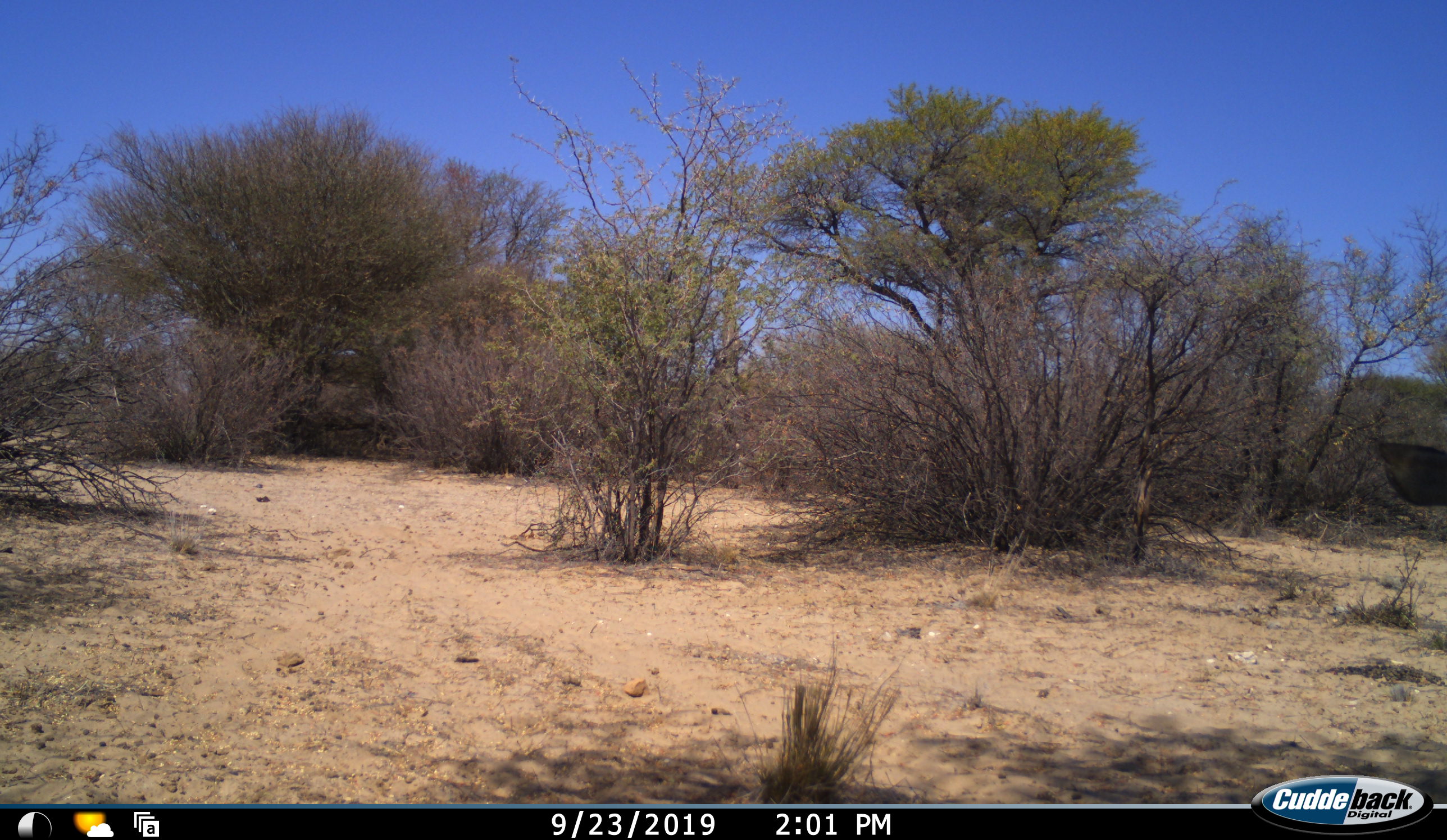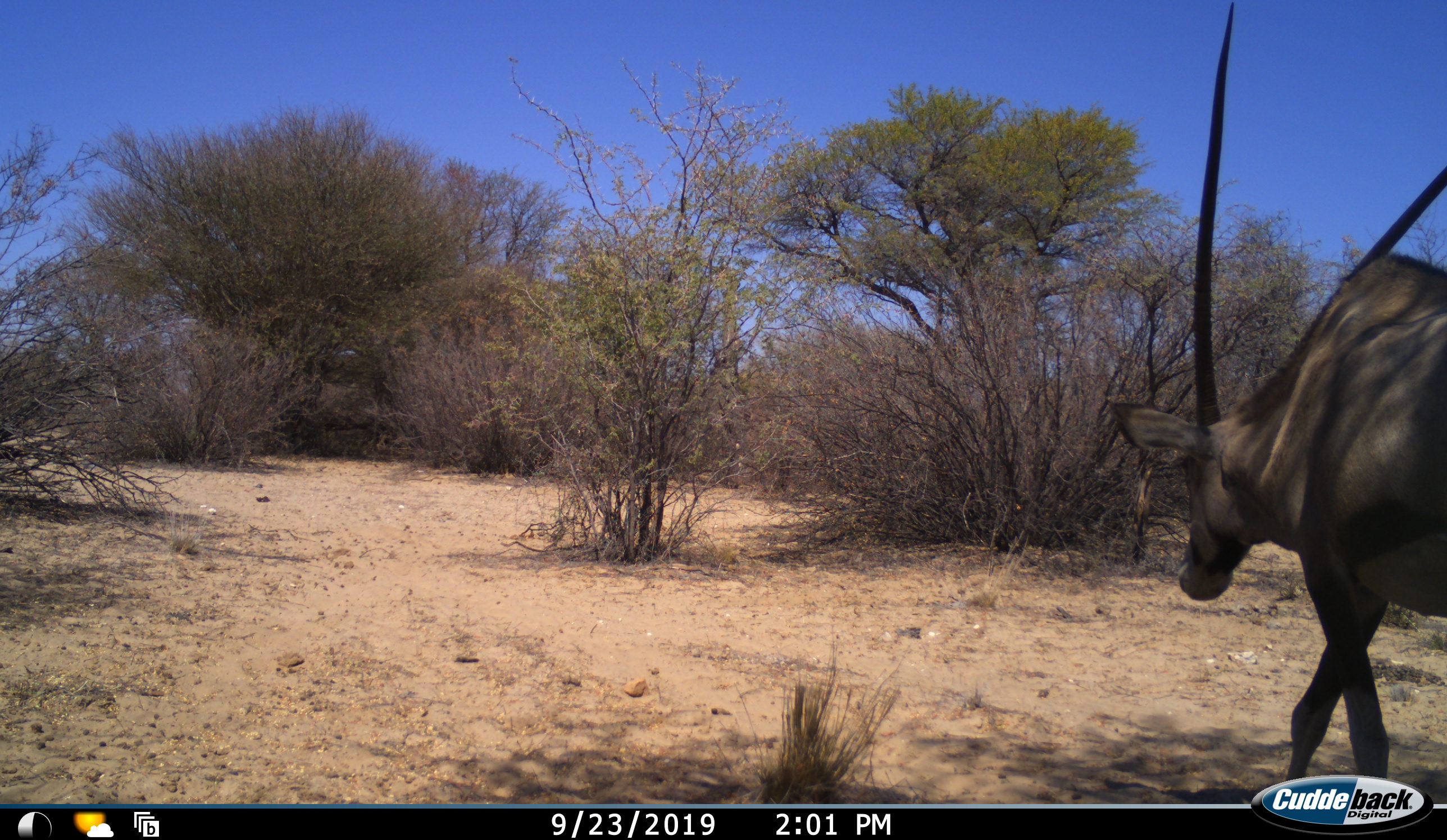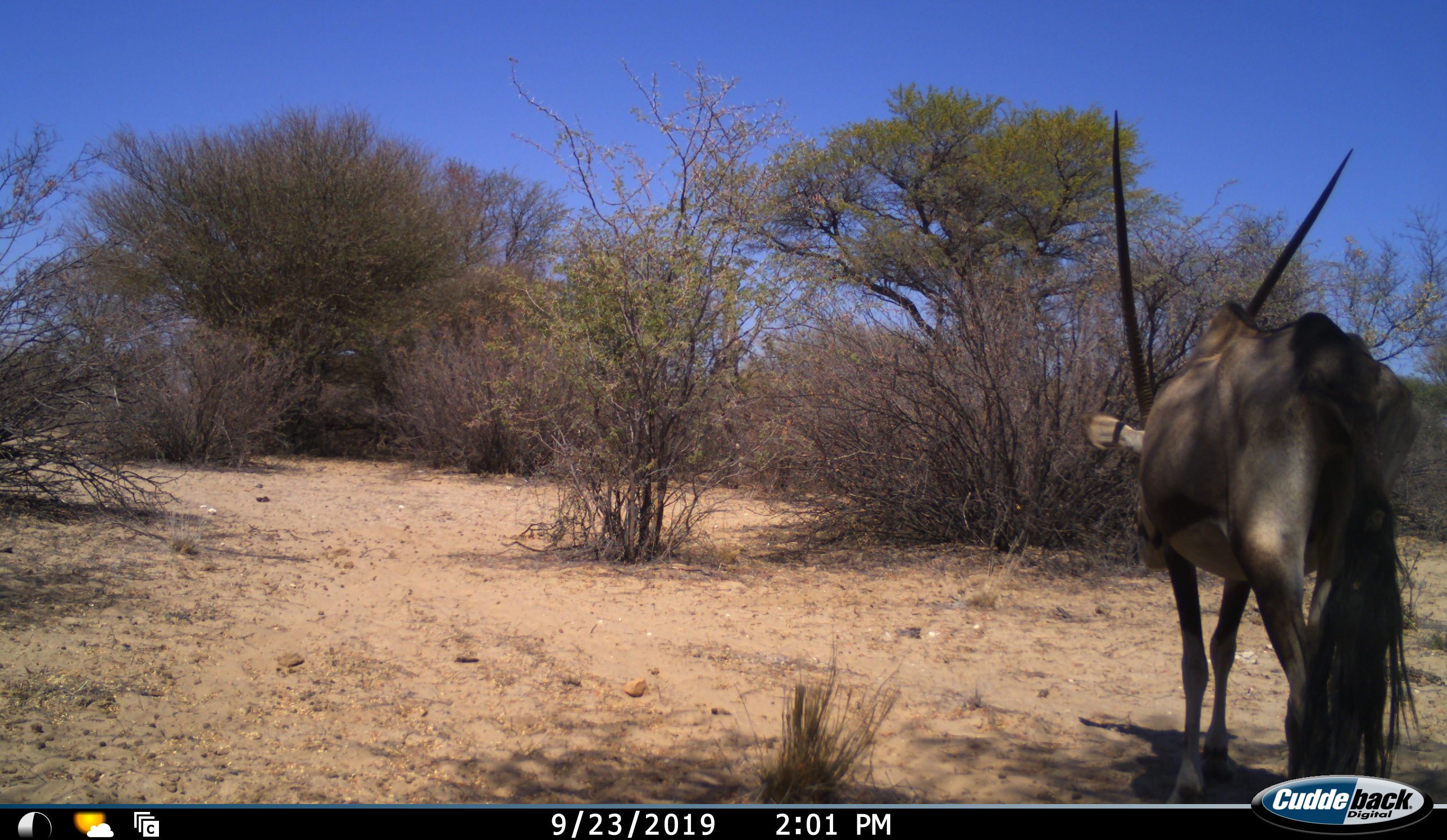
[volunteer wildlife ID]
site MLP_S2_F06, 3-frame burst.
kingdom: Animalia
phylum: Chordata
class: Mammalia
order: Artiodactyla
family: Bovidae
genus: Oryx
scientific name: Oryx gazella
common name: gemsbok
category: oryx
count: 1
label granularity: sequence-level